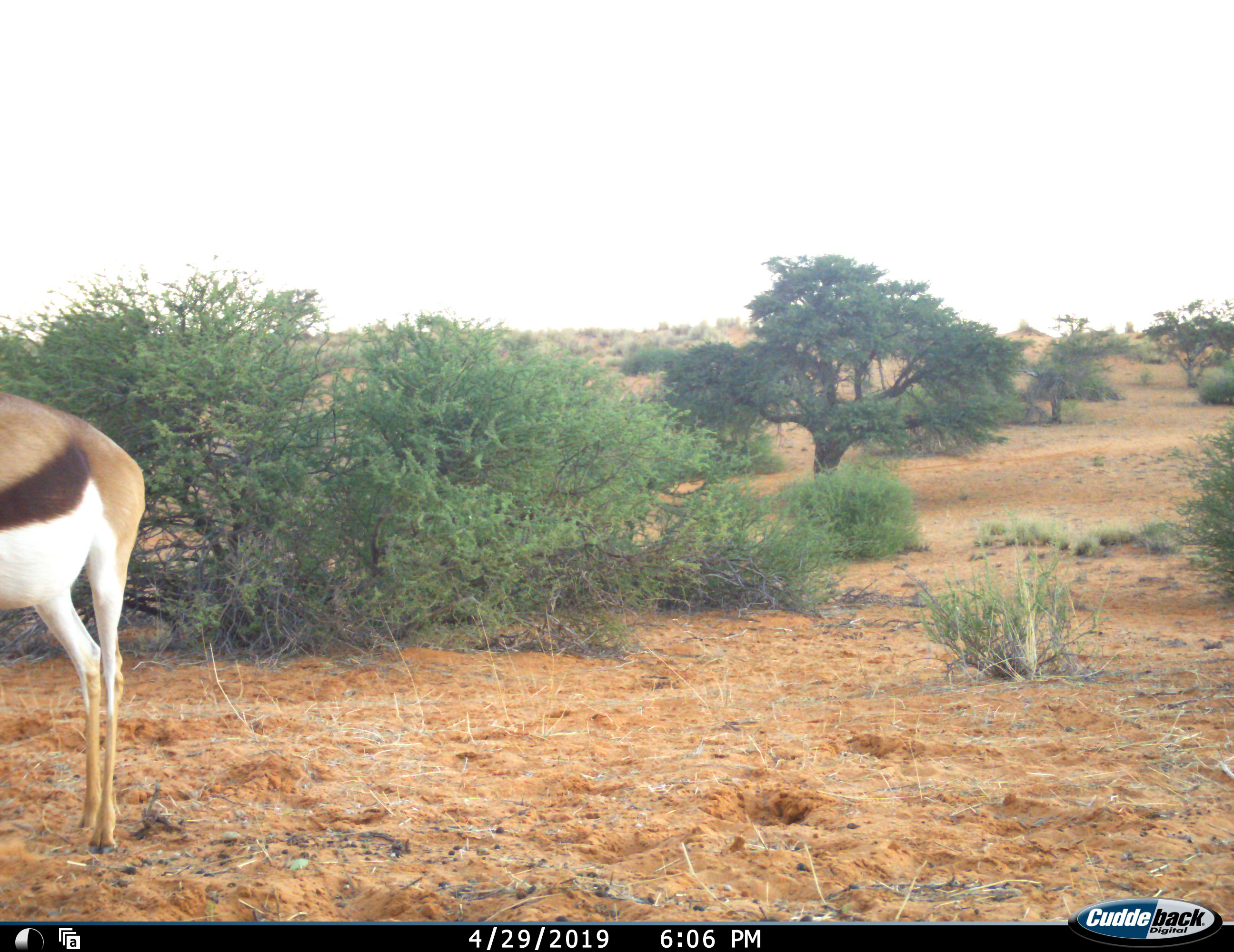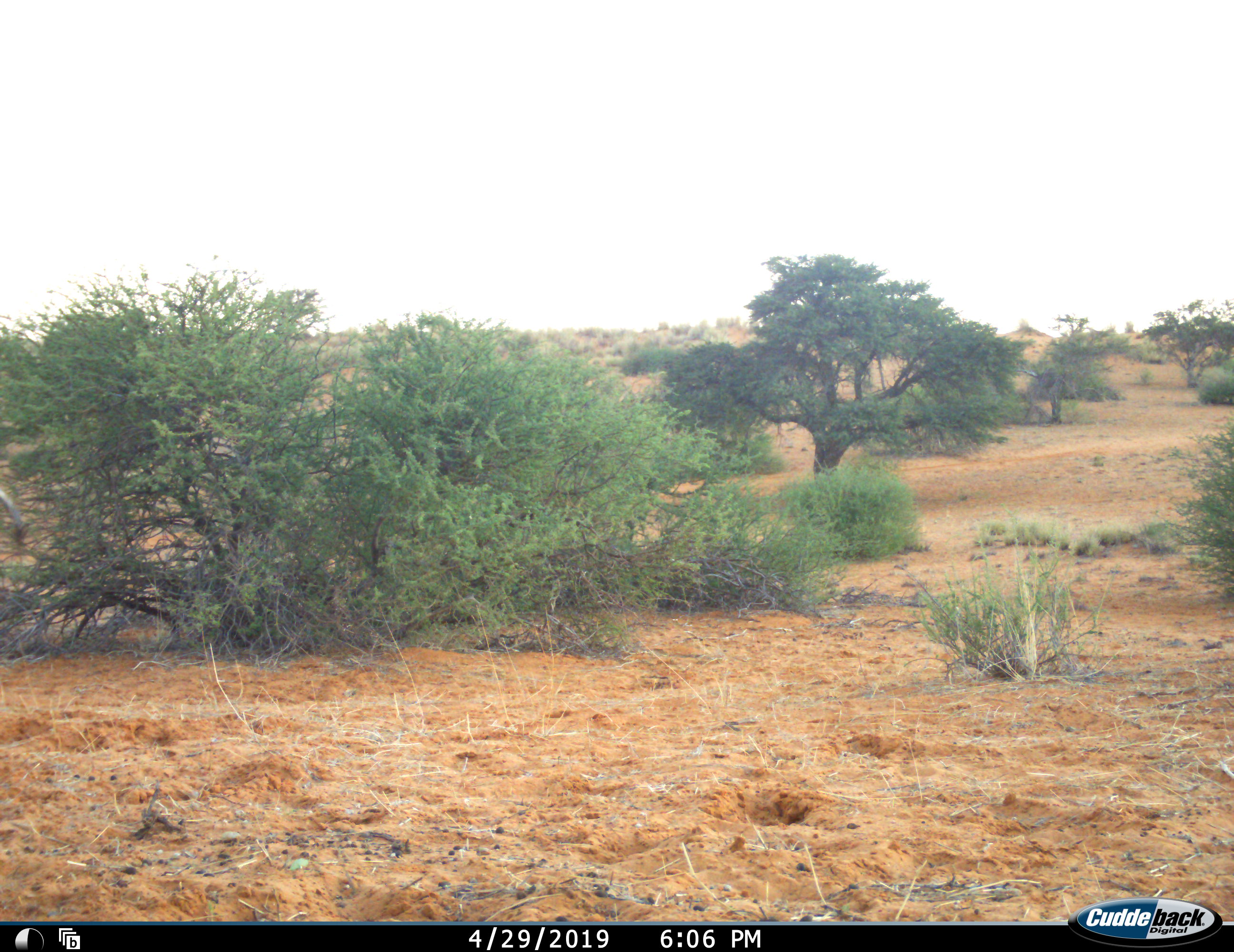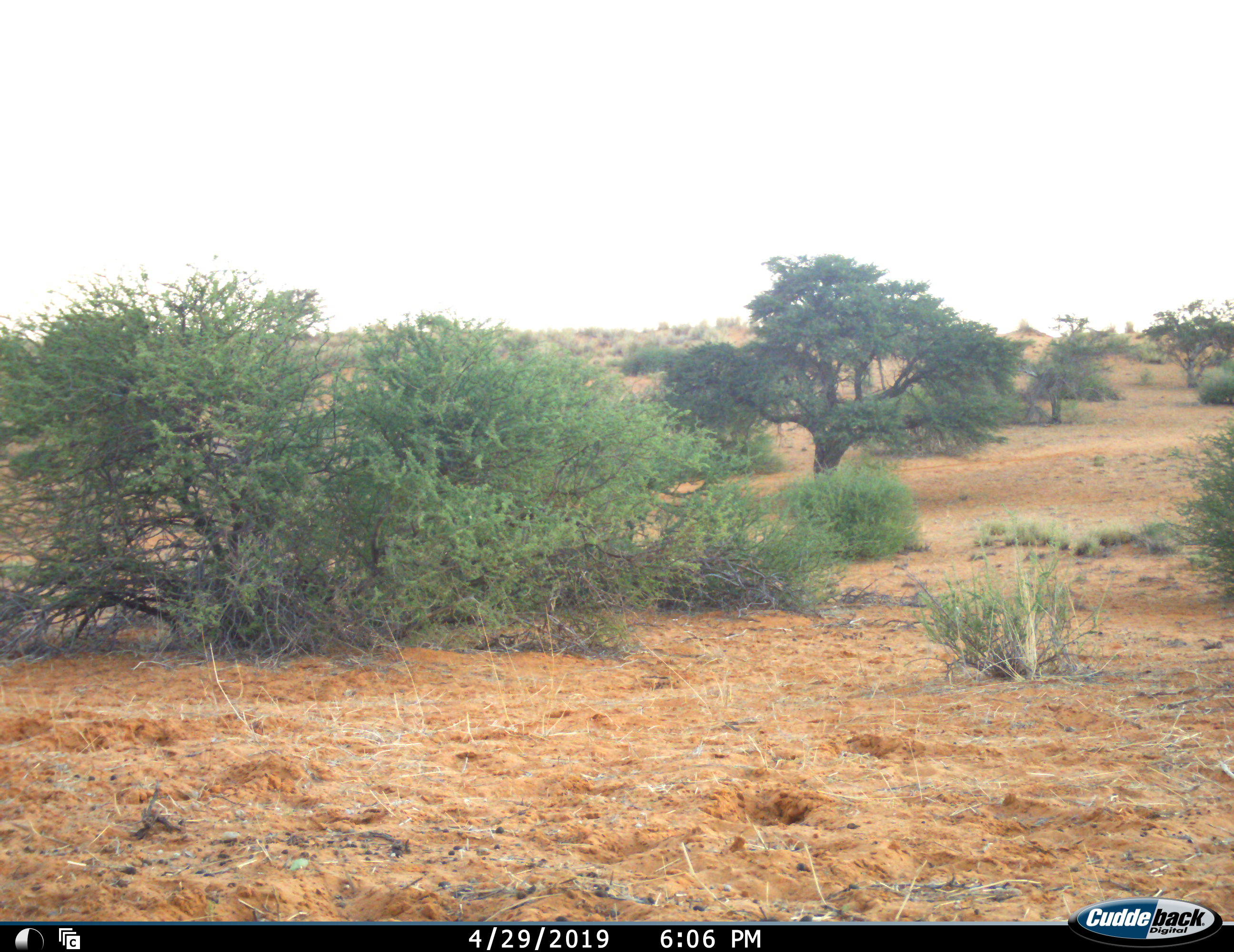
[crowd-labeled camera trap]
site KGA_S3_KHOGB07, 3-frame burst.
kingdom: Animalia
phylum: Chordata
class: Mammalia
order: Artiodactyla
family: Bovidae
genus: Antidorcas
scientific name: Antidorcas marsupialis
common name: springbok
Springbok (Antidorcas marsupialis), count 1. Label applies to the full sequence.